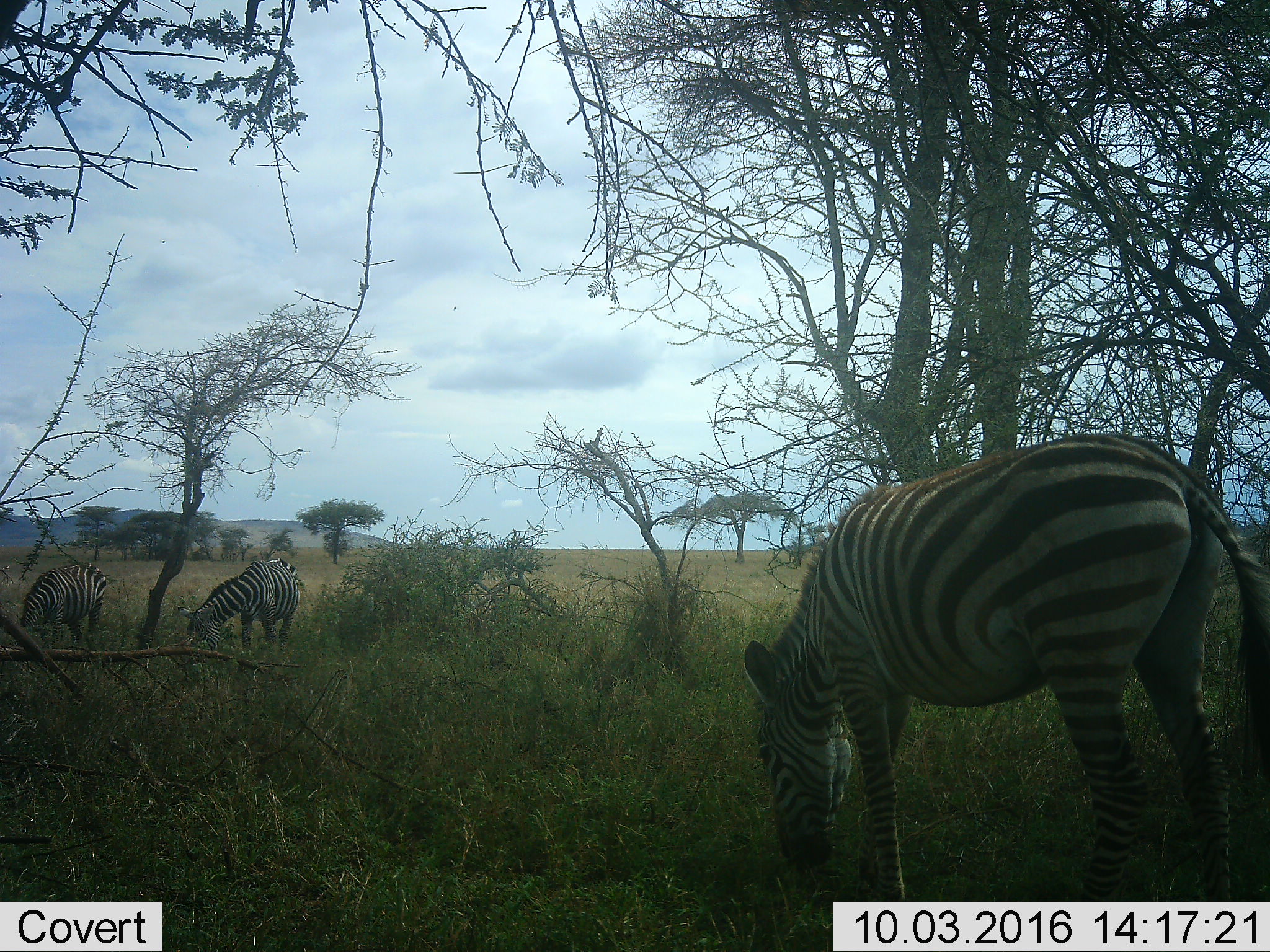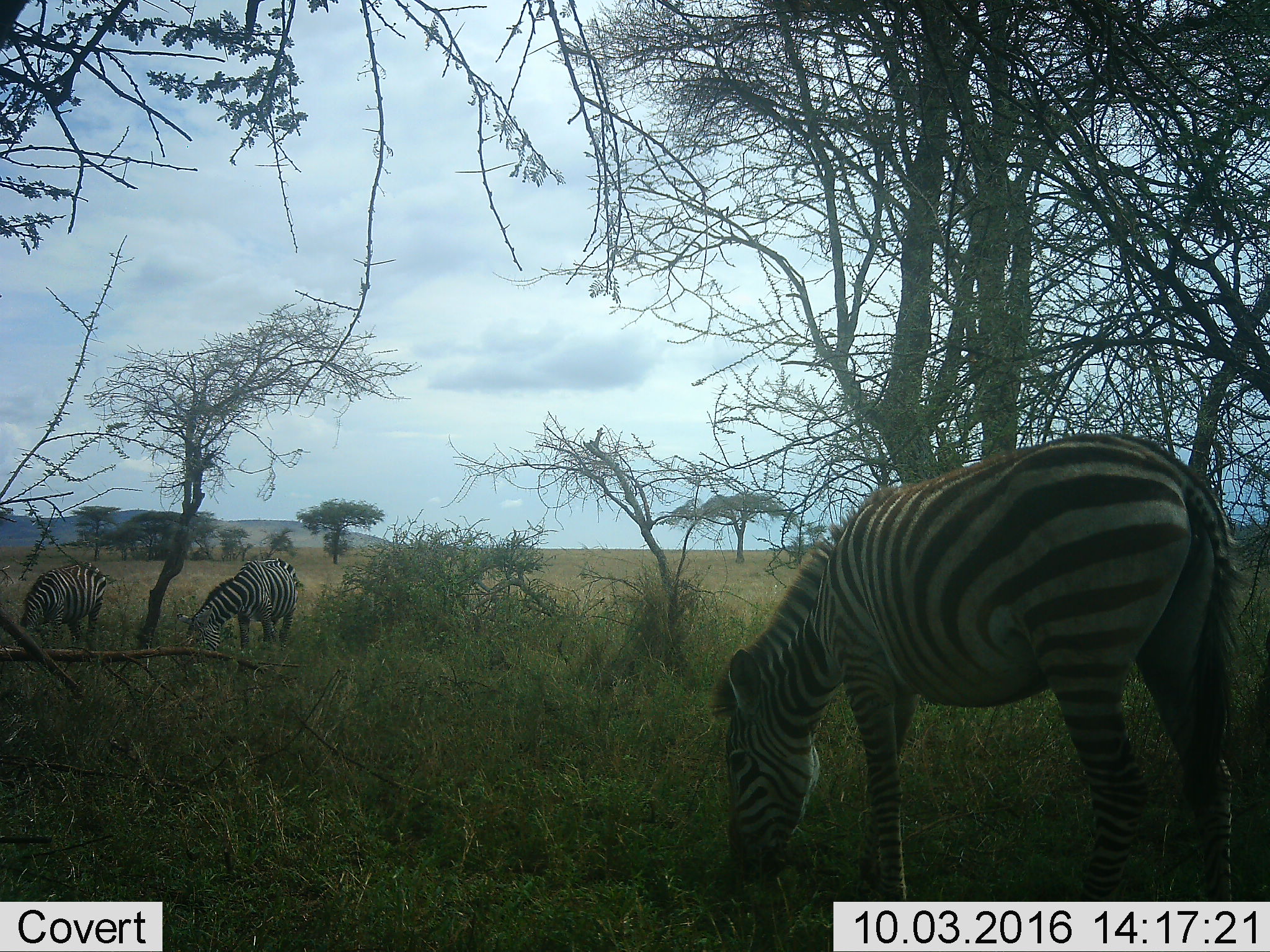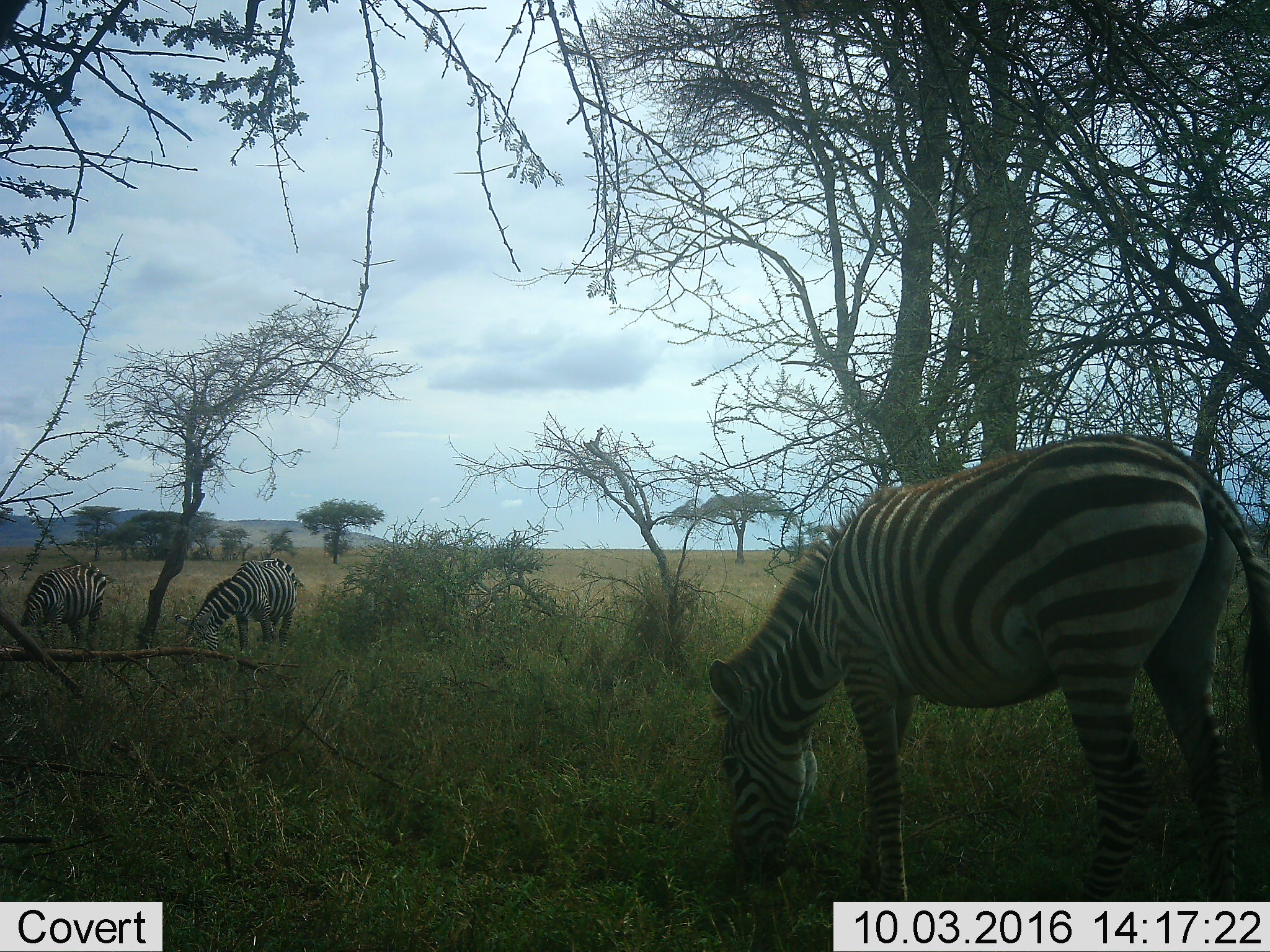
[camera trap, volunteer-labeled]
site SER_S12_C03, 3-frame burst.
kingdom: Animalia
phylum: Chordata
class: Mammalia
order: Perissodactyla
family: Equidae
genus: Equus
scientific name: Equus quagga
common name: plains zebra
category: zebraplains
Zebraplains (plains zebra) (Equus quagga), count 3. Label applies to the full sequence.